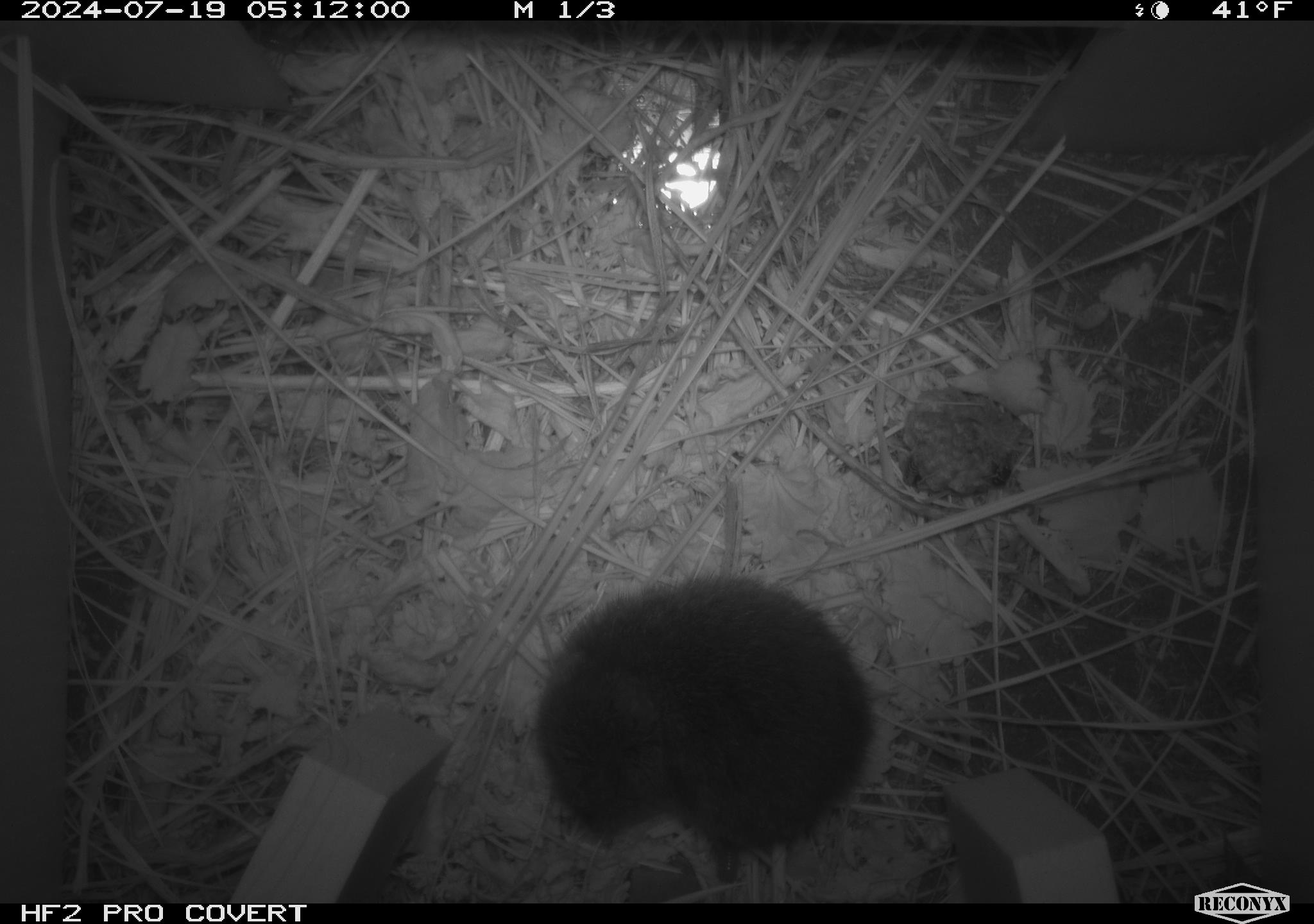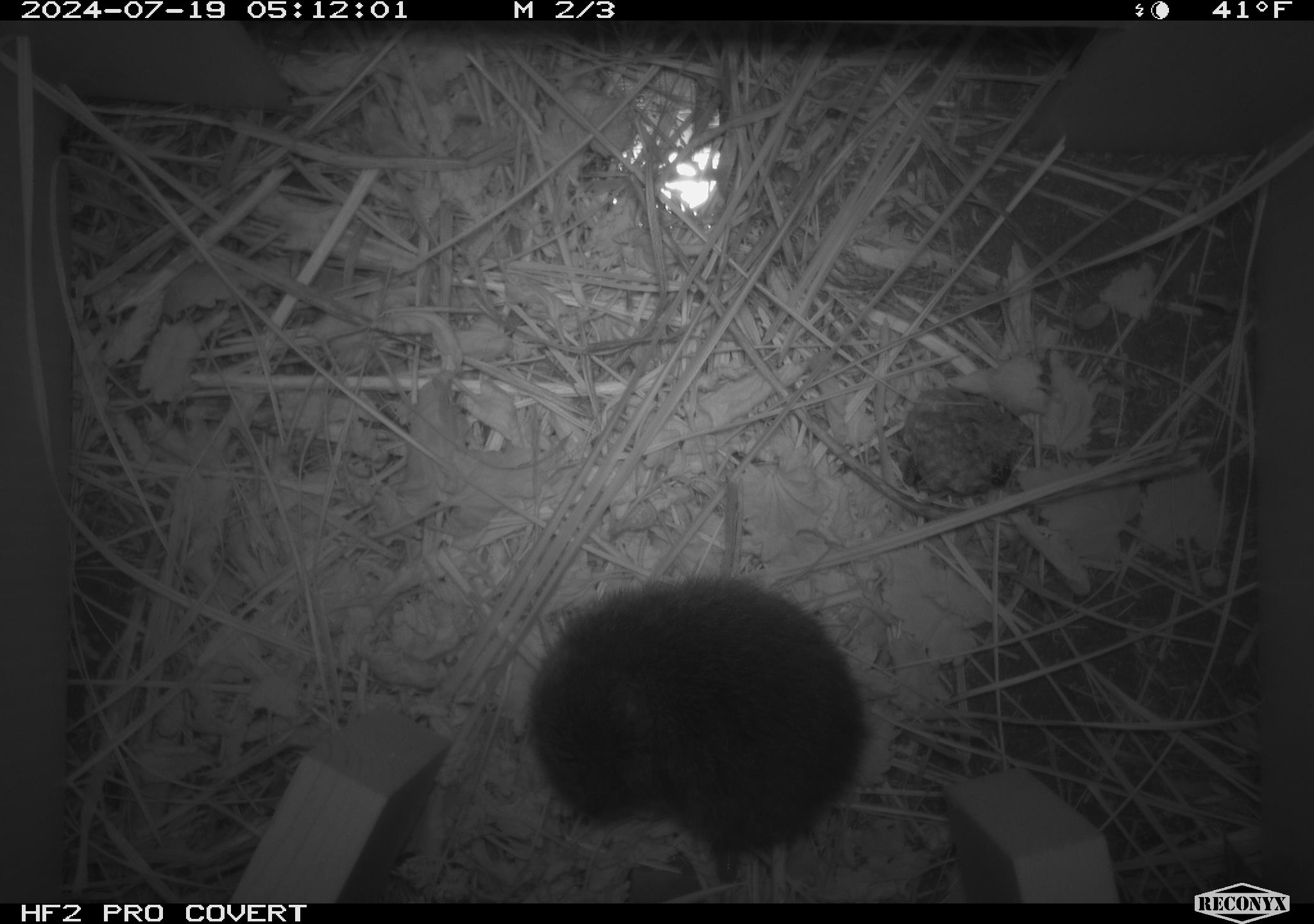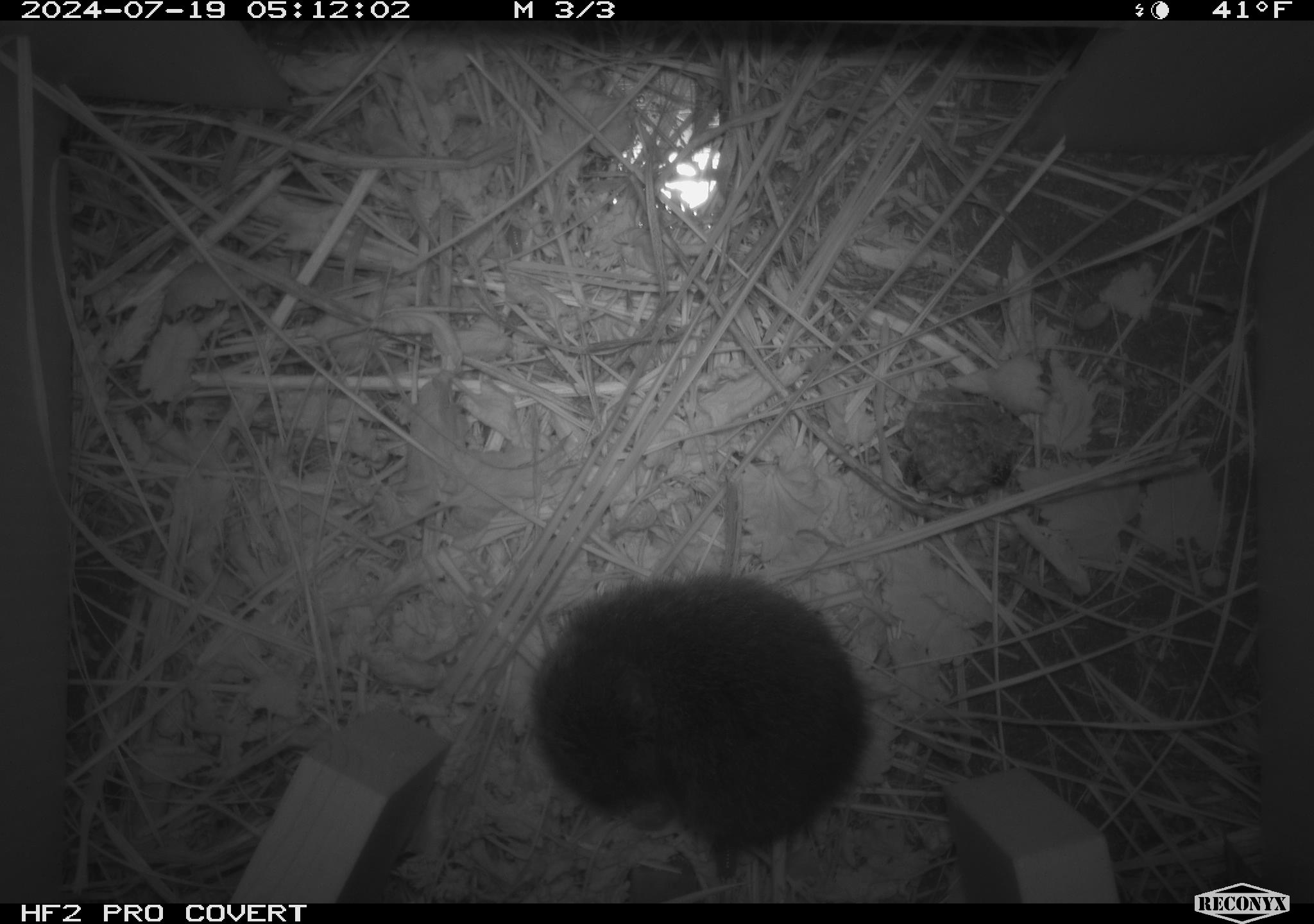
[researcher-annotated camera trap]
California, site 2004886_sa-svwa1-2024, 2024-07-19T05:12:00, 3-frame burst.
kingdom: Animalia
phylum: Arthropoda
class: Insecta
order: Hymenoptera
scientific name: Hymenoptera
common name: ants, bees, wasps, and sawflies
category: hymenoptera order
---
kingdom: Animalia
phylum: Chordata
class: Mammalia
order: Rodentia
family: Cricetidae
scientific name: Arvicolinae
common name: voles, lemmings, and muskrats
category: arvicolinae subfamily